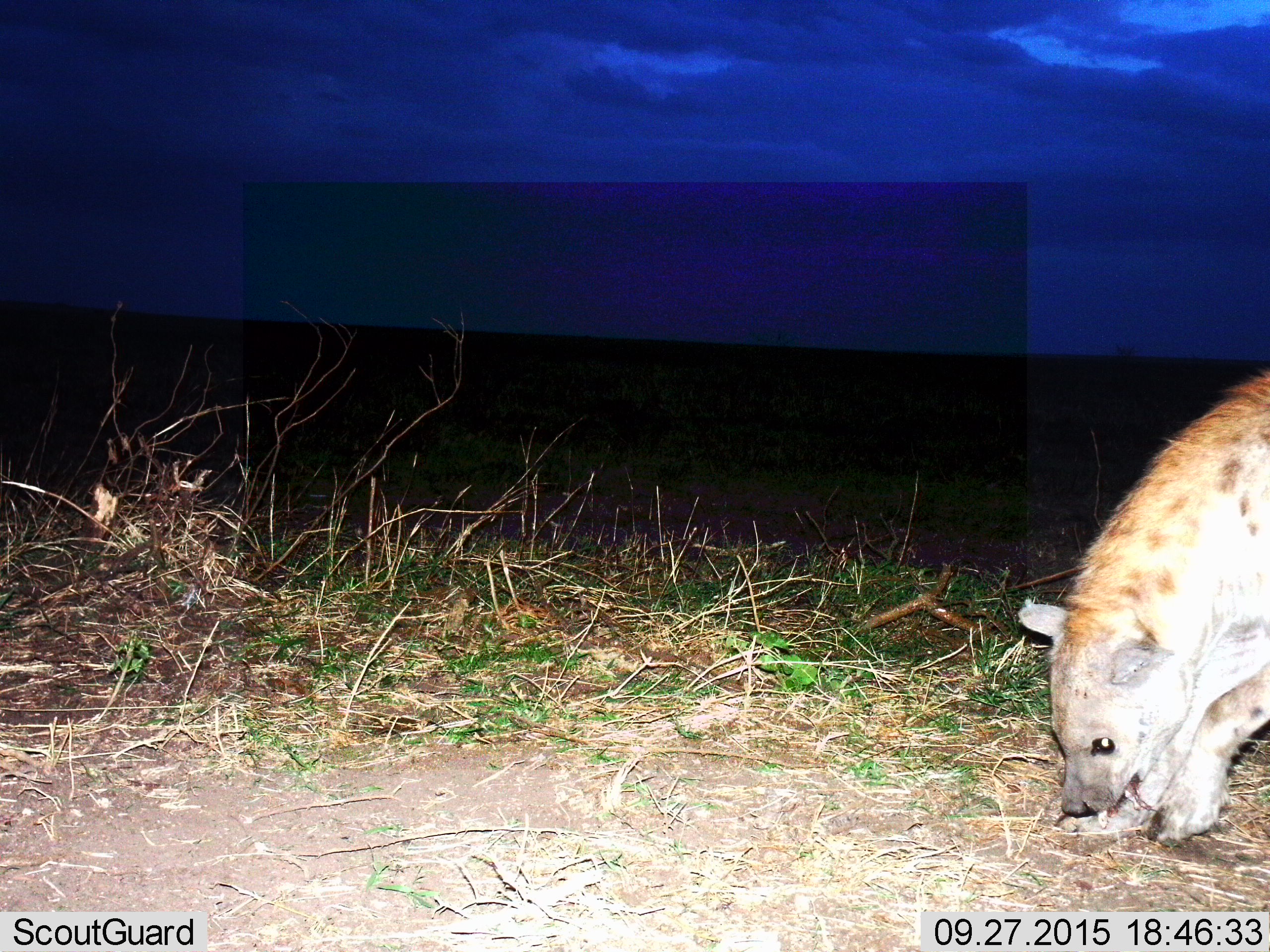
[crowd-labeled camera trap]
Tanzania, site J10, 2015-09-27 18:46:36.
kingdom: Animalia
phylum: Chordata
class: Mammalia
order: Carnivora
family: Hyaenidae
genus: Crocuta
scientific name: Crocuta crocuta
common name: spotted hyena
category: hyenaspotted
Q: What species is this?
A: Hyenaspotted (spotted hyena) (Crocuta crocuta).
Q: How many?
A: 1.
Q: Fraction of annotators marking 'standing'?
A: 33%.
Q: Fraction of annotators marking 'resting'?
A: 0%.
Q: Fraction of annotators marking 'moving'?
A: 0%.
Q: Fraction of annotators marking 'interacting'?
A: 0%.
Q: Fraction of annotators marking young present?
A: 0%.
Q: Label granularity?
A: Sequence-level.